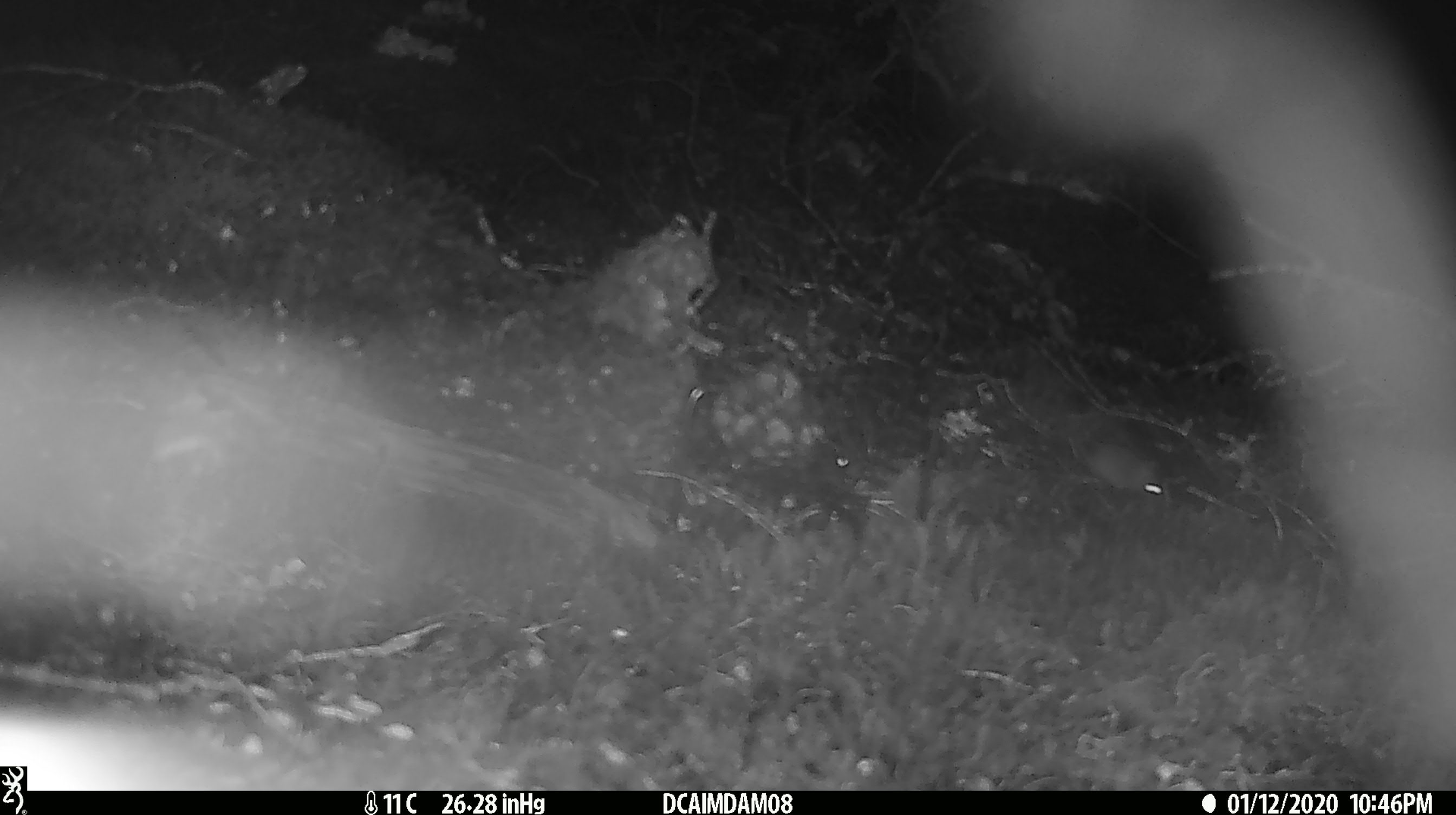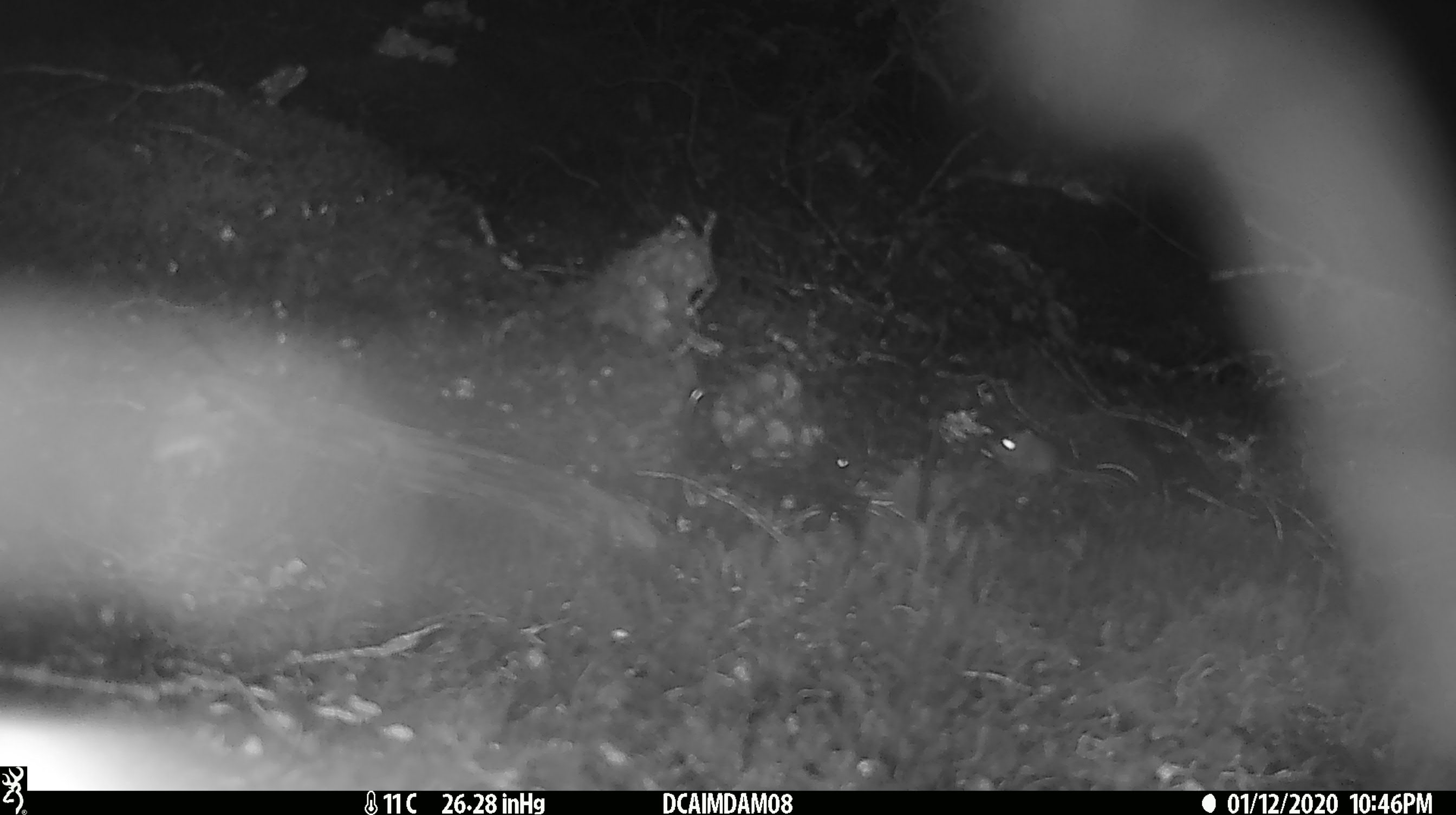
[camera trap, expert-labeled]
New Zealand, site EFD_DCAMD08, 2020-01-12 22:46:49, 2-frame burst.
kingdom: Animalia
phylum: Chordata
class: Mammalia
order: Rodentia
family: Muridae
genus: Mus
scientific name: Mus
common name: mouse